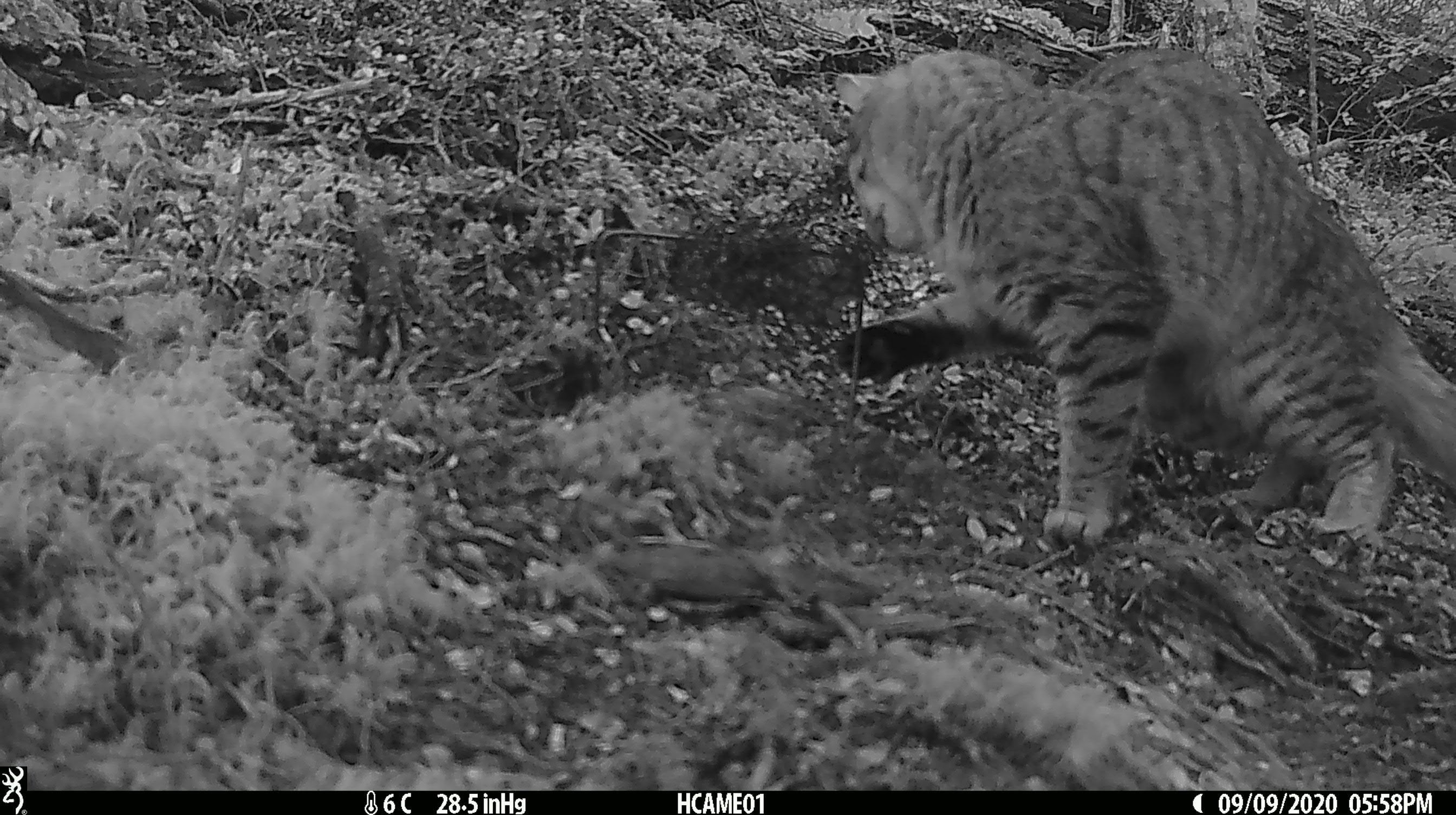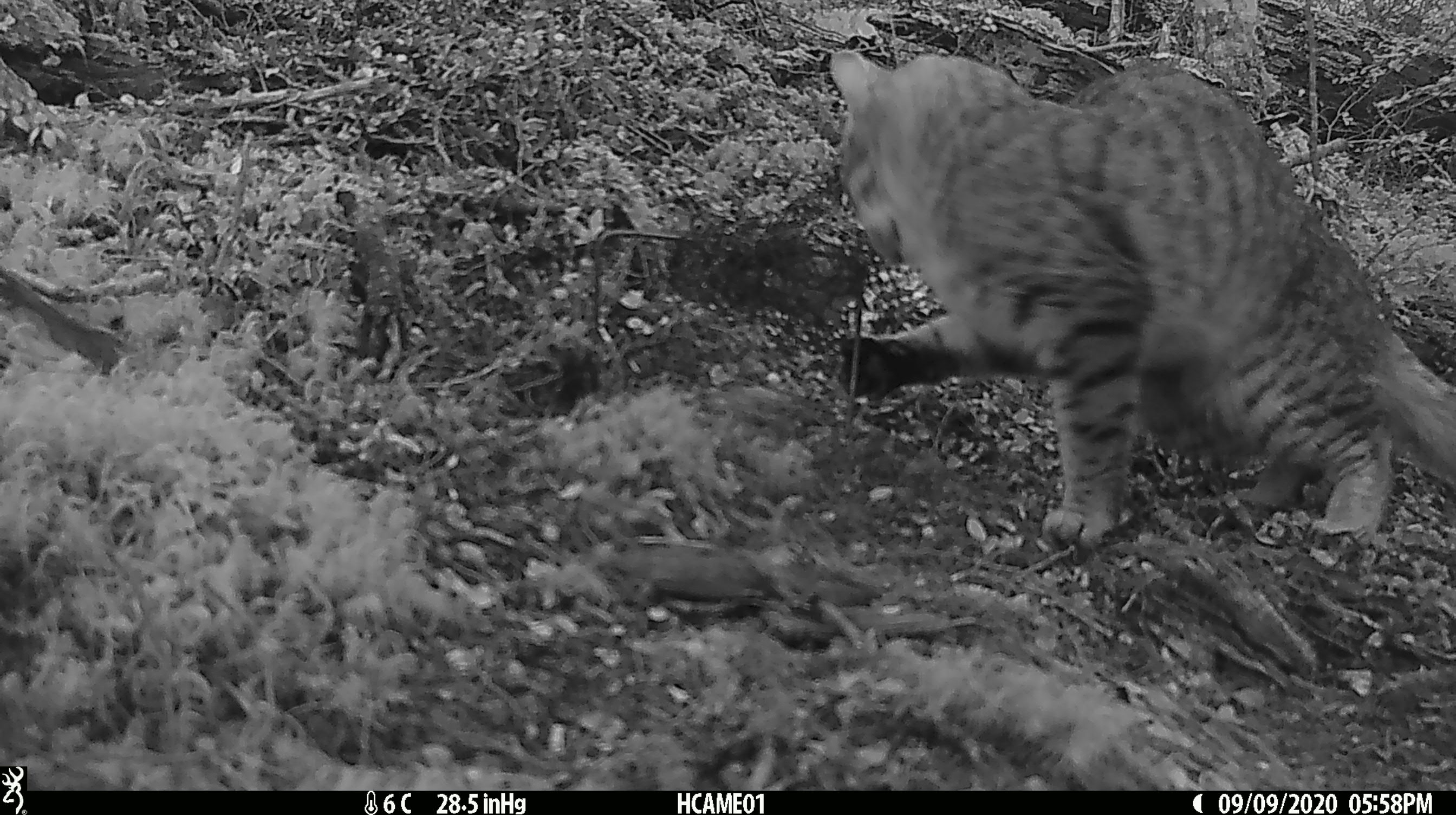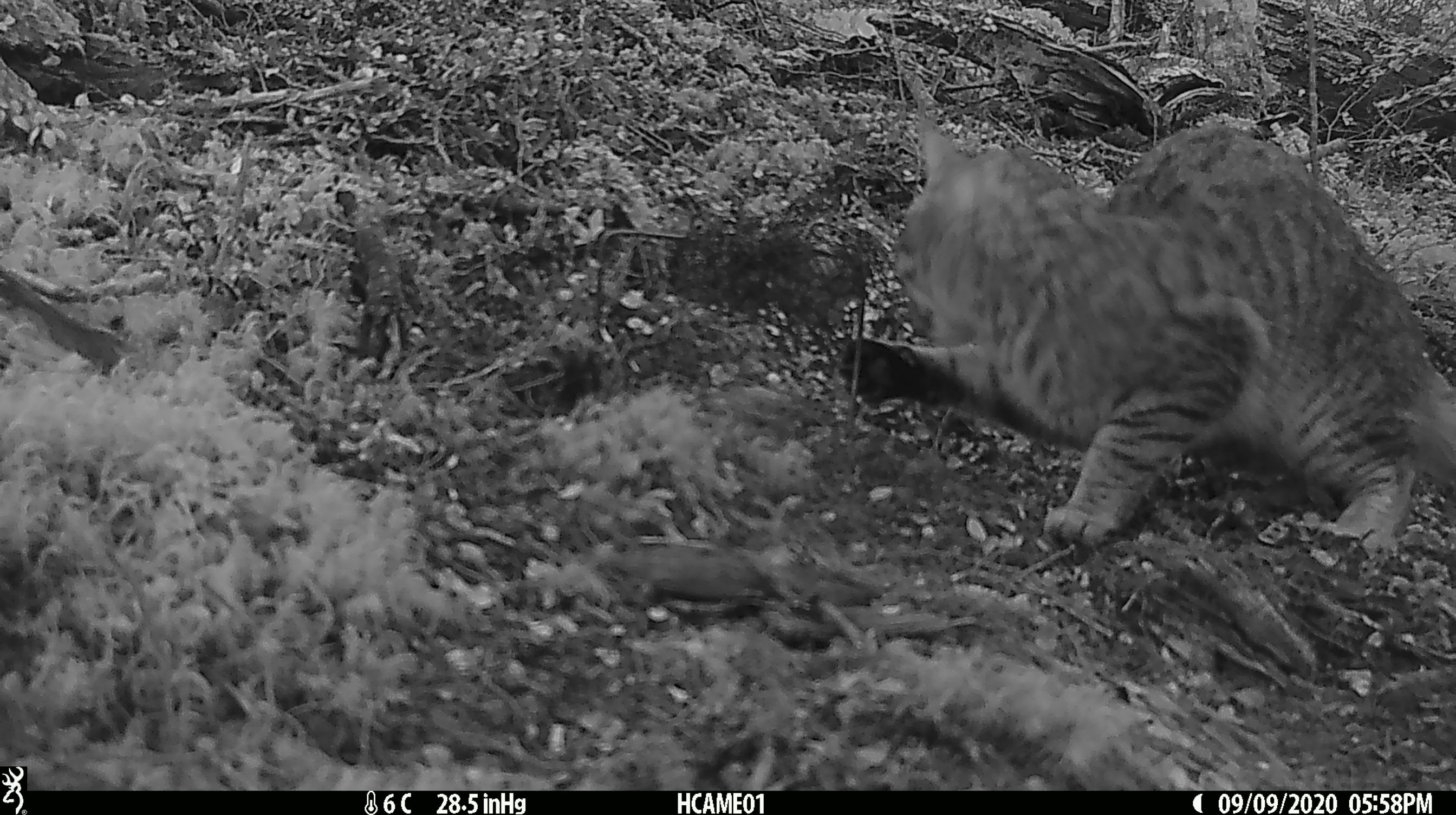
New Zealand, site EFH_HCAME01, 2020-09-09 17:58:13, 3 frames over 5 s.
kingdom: Animalia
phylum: Chordata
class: Mammalia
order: Carnivora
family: Felidae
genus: Felis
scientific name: Felis catus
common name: domestic cat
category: cat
Cat (domestic cat) (Felis catus).